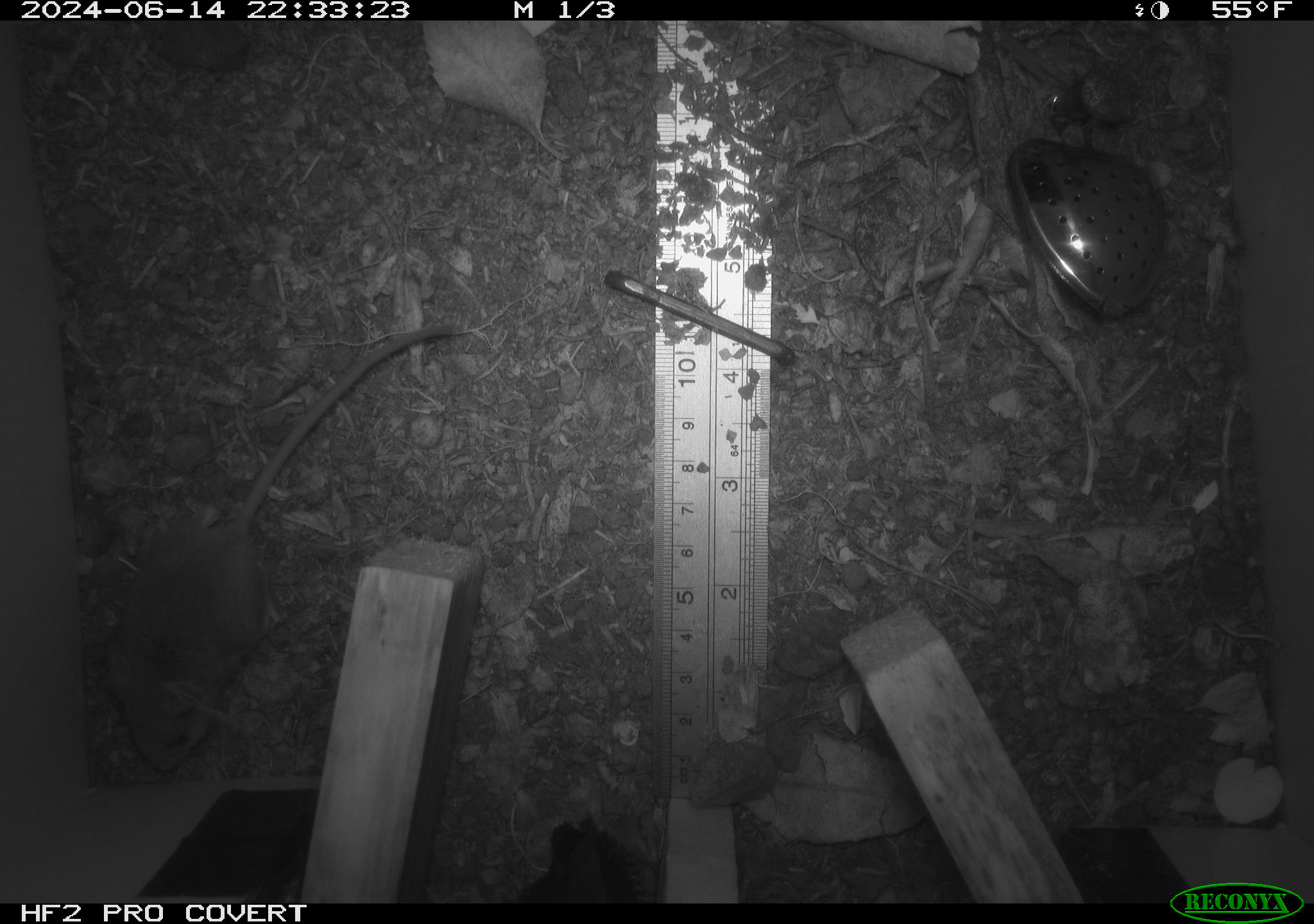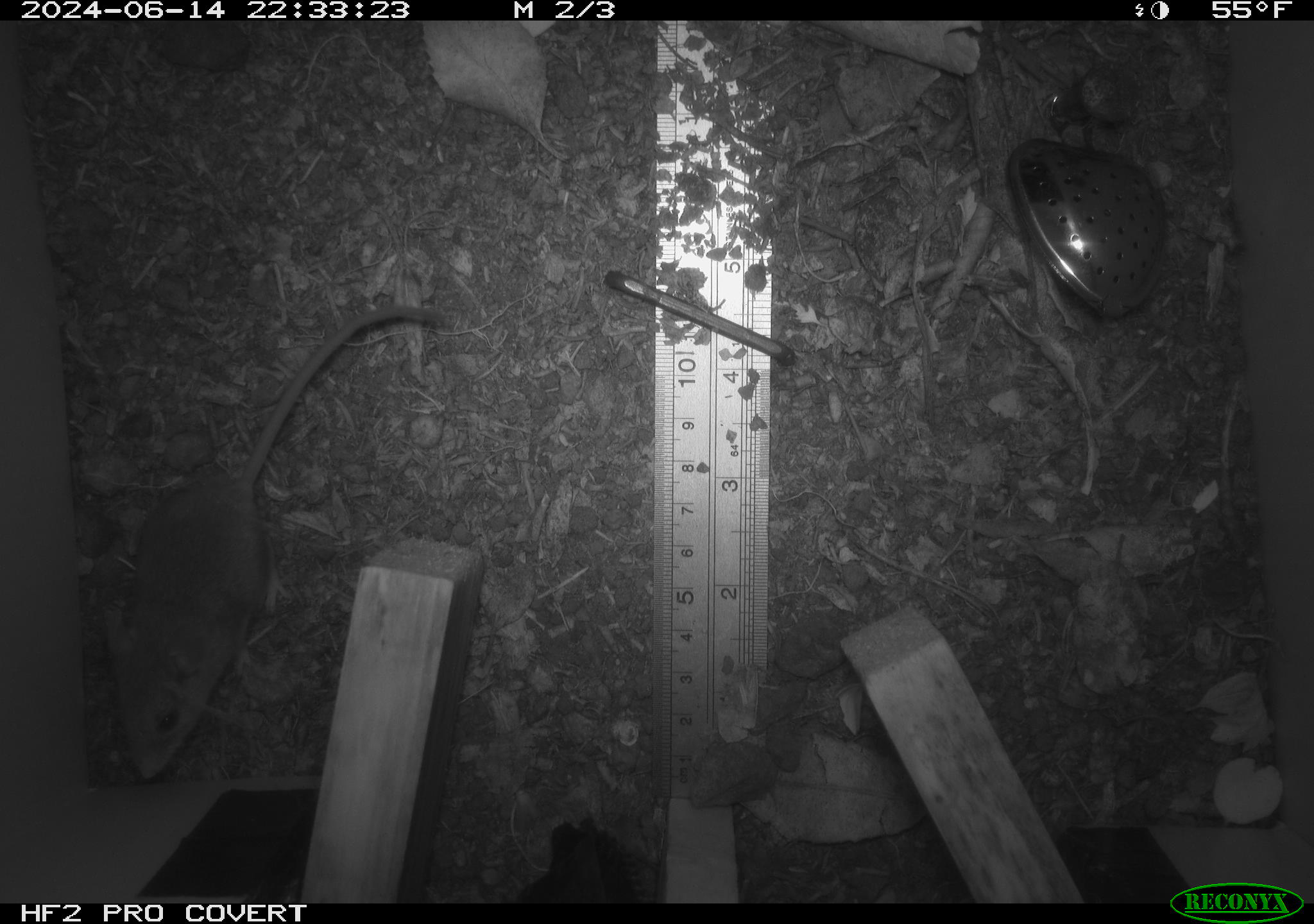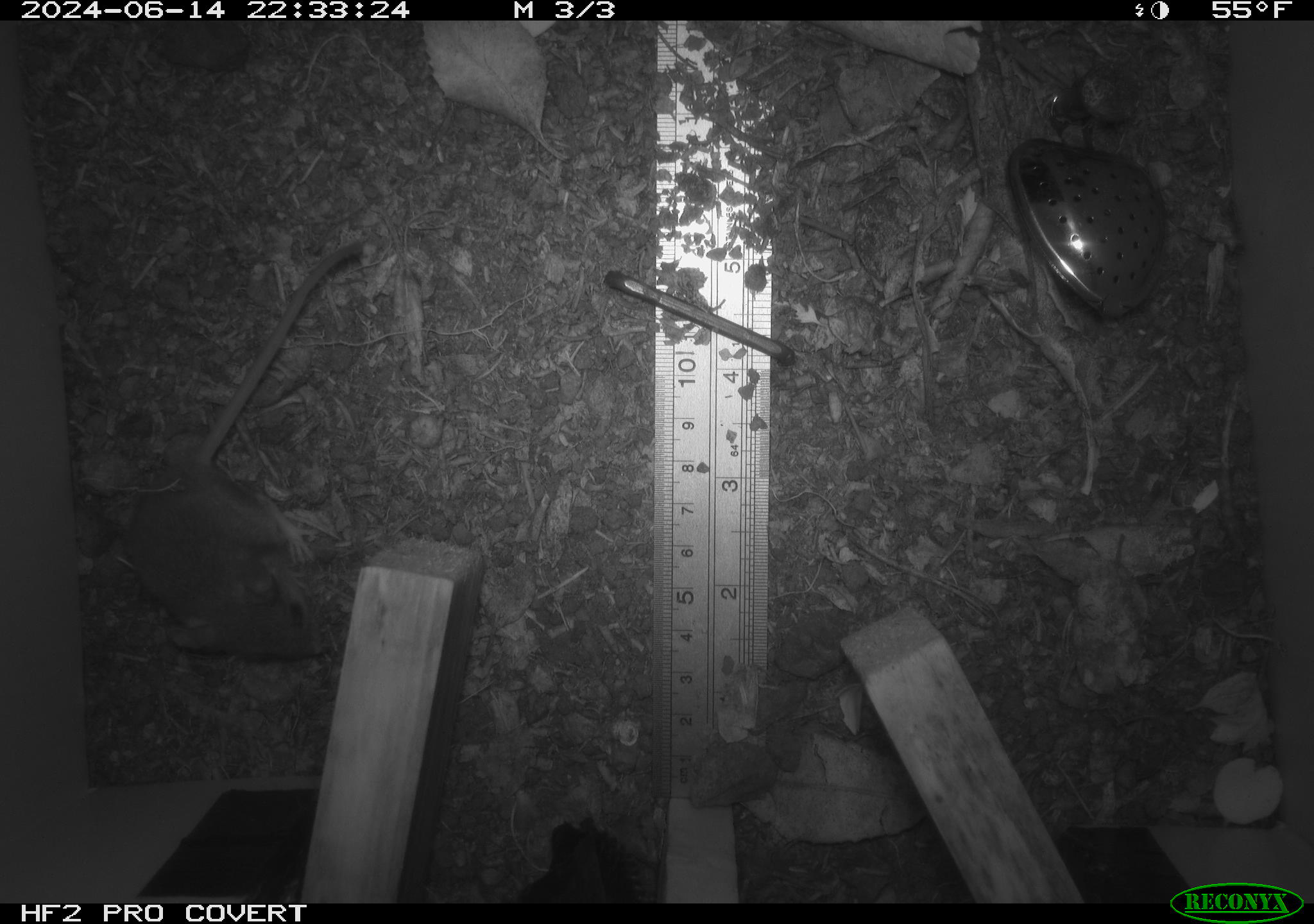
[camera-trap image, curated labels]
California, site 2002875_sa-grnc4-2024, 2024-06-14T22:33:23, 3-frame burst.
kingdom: Animalia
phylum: Chordata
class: Mammalia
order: Rodentia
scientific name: Rodentia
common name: rodent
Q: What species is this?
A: Rodent (Rodentia).